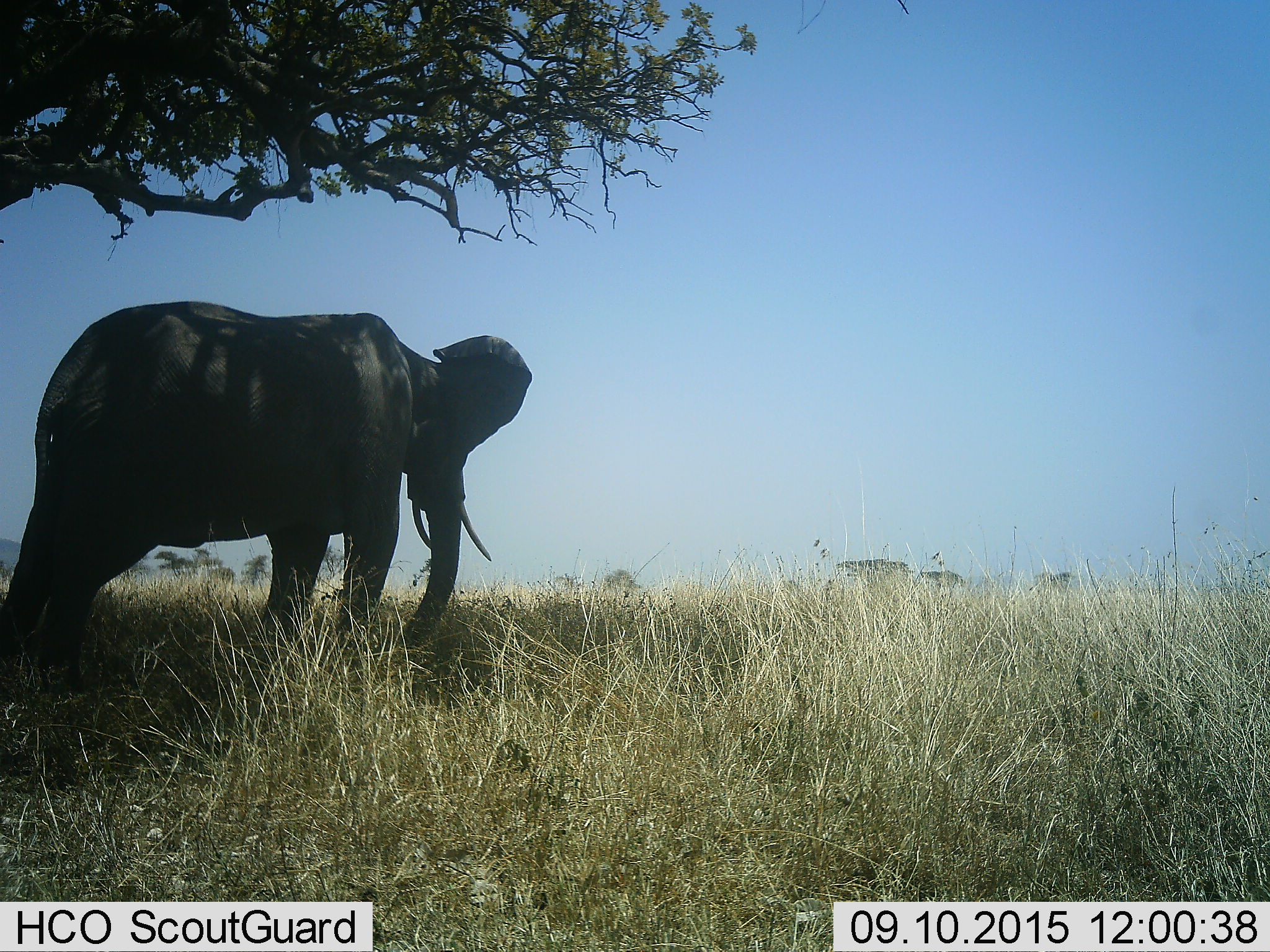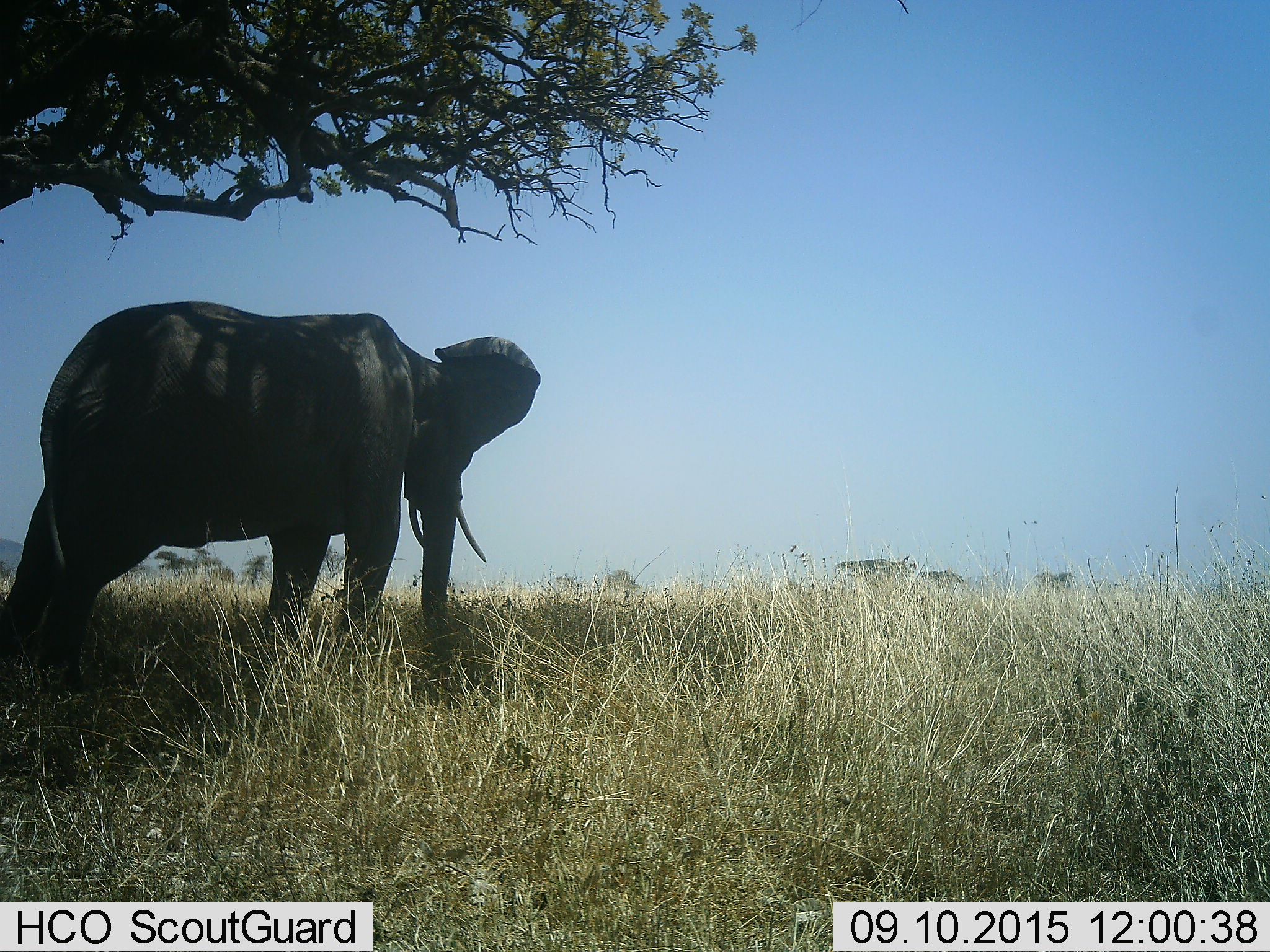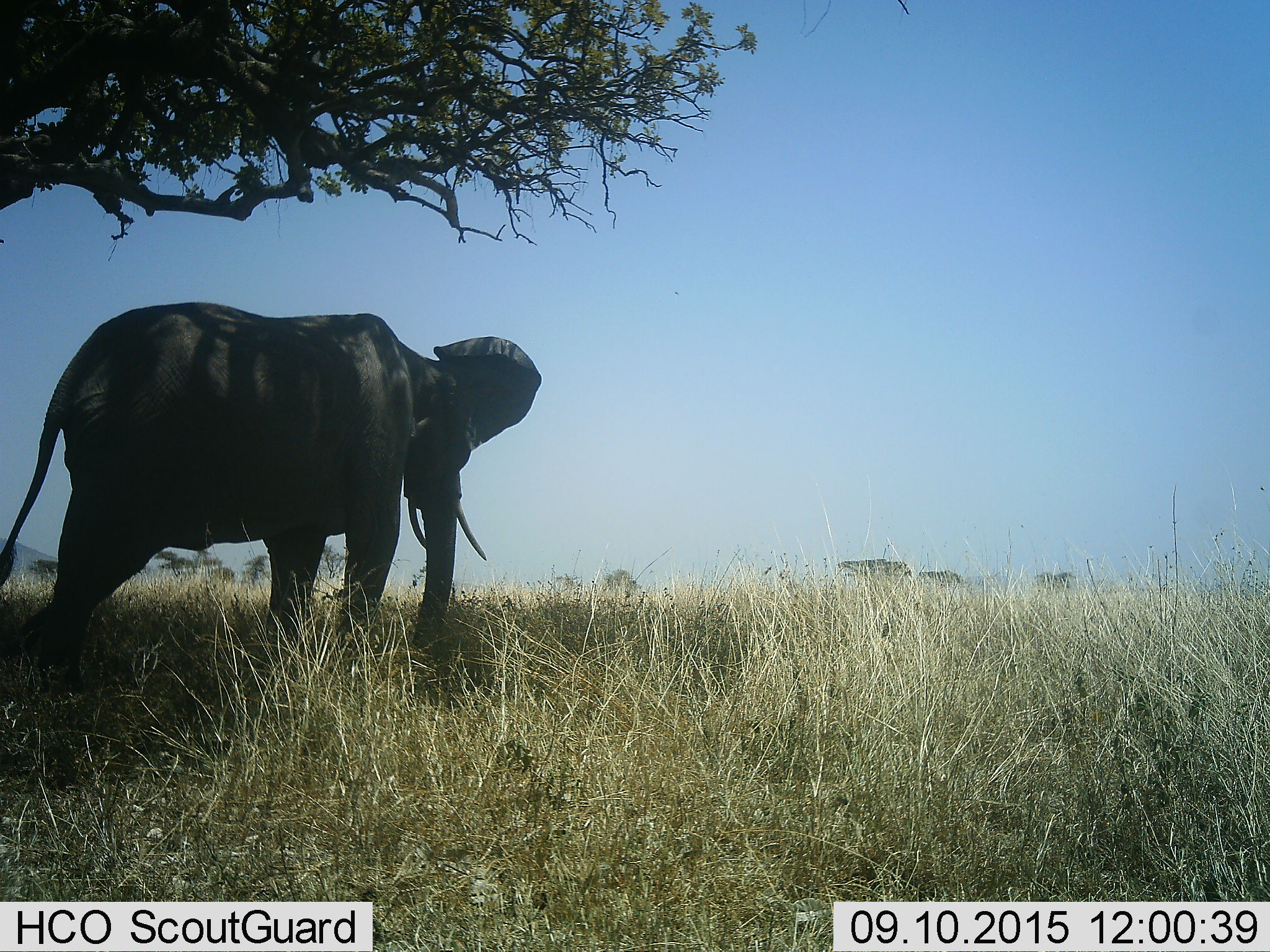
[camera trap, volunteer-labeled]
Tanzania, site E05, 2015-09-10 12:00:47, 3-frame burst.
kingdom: Animalia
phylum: Chordata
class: Mammalia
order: Proboscidea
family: Elephantidae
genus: Loxodonta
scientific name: Loxodonta africana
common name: african bush elephant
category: elephant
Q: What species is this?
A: Elephant (african bush elephant) (Loxodonta africana).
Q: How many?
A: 1.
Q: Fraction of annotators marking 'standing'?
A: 89%.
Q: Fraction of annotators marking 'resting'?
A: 0%.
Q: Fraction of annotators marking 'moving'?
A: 22%.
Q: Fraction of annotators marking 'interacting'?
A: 0%.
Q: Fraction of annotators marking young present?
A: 0%.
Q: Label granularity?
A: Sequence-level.